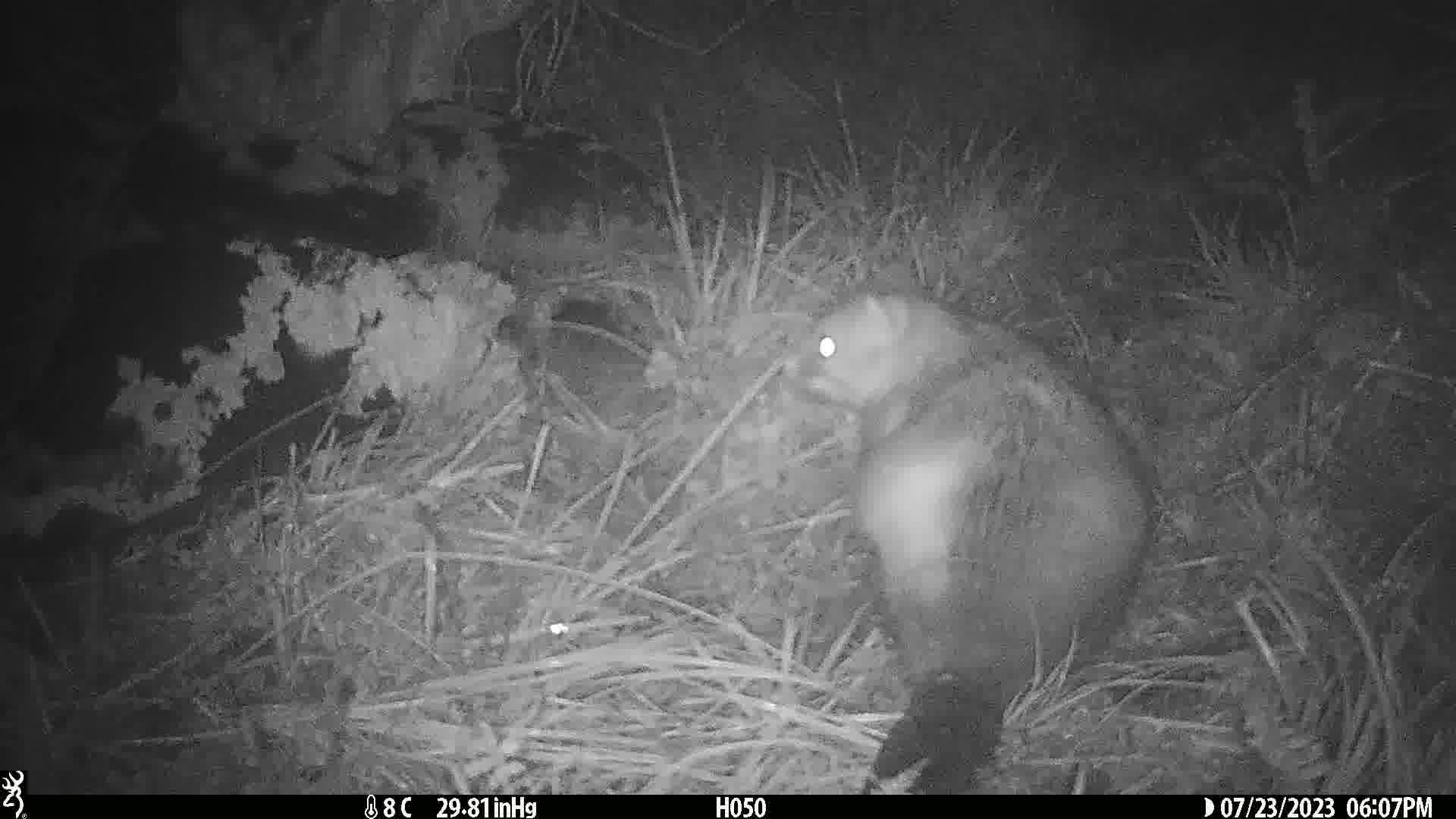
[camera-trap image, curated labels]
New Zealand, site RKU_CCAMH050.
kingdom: Animalia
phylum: Chordata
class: Mammalia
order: Diprotodontia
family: Phalangeridae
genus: Trichosurus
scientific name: Trichosurus vulpecula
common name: common brushtail possum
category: possum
Possum (common brushtail possum) (Trichosurus vulpecula).